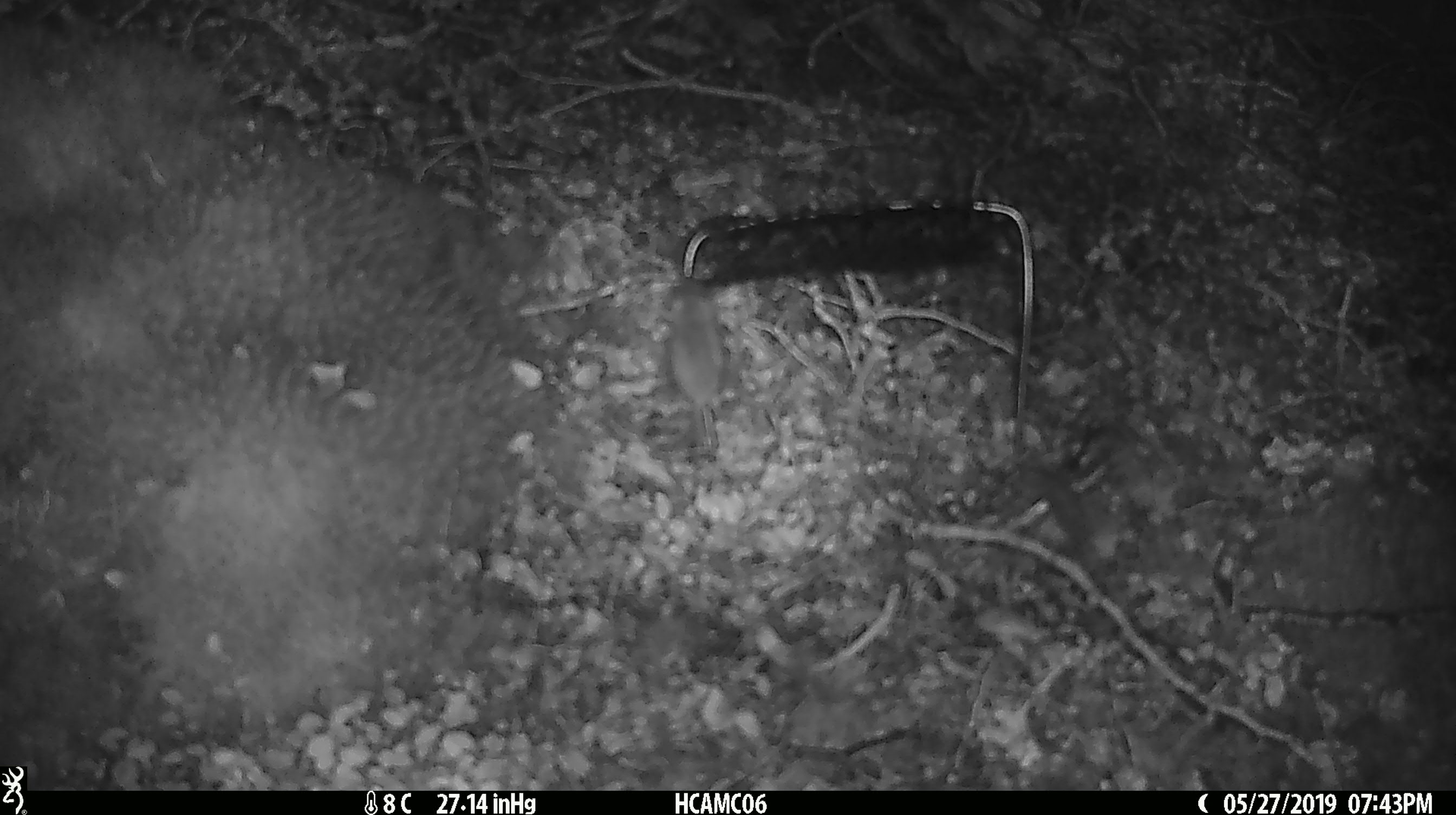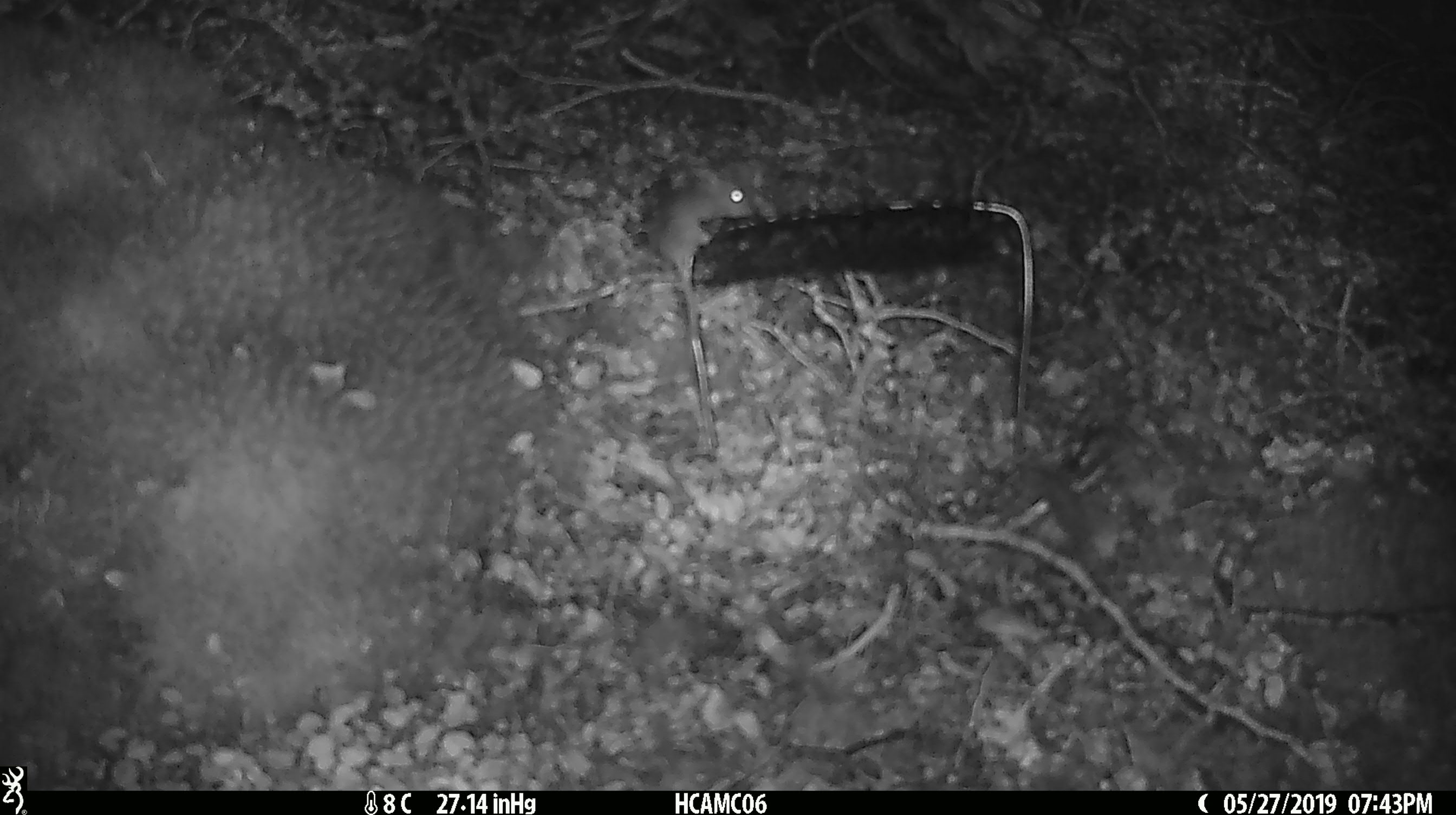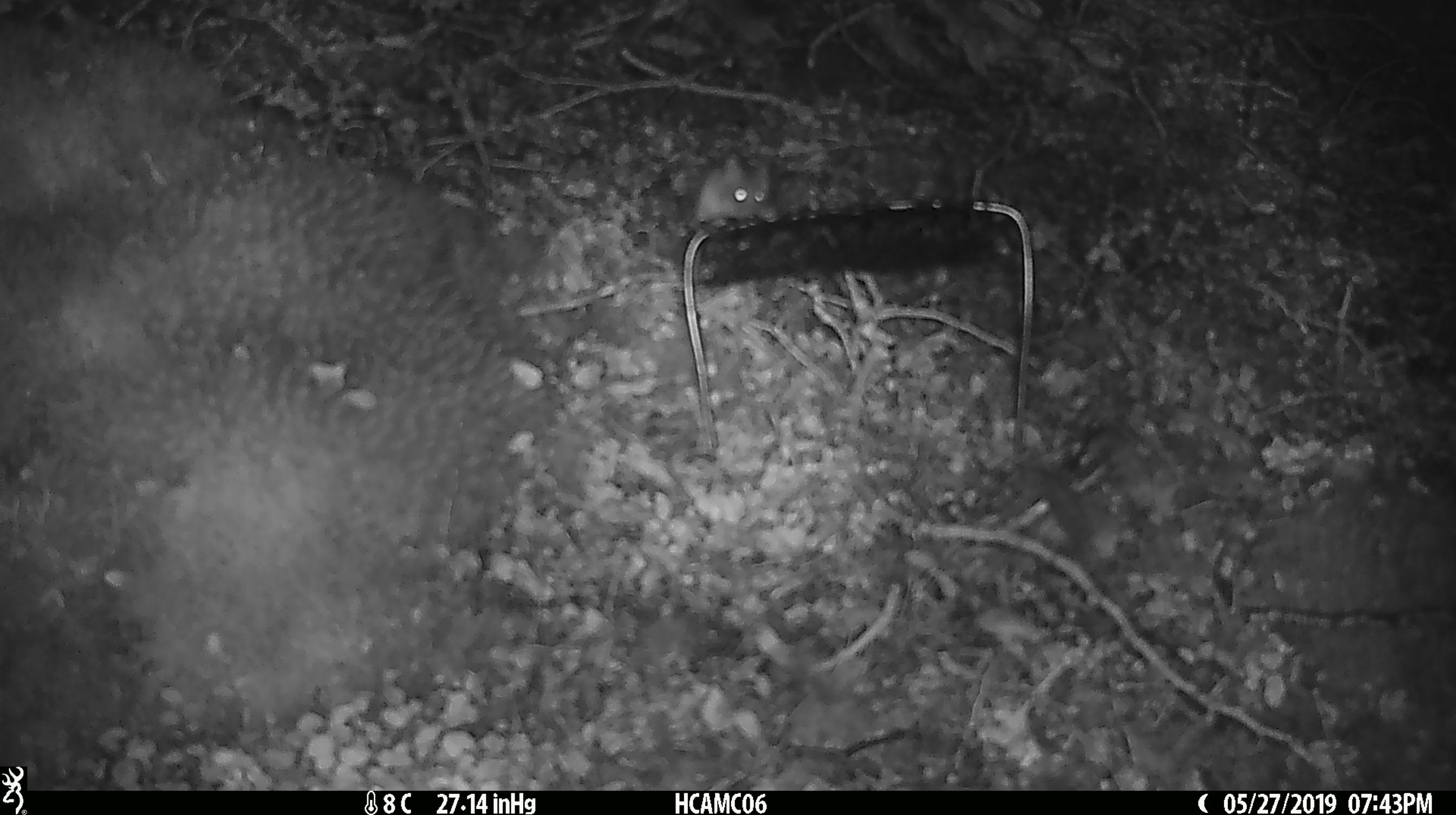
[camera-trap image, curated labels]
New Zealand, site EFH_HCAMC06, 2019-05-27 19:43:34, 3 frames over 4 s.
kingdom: Animalia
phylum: Chordata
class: Mammalia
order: Rodentia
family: Muridae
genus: Mus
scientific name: Mus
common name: mouse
Mouse (Mus).